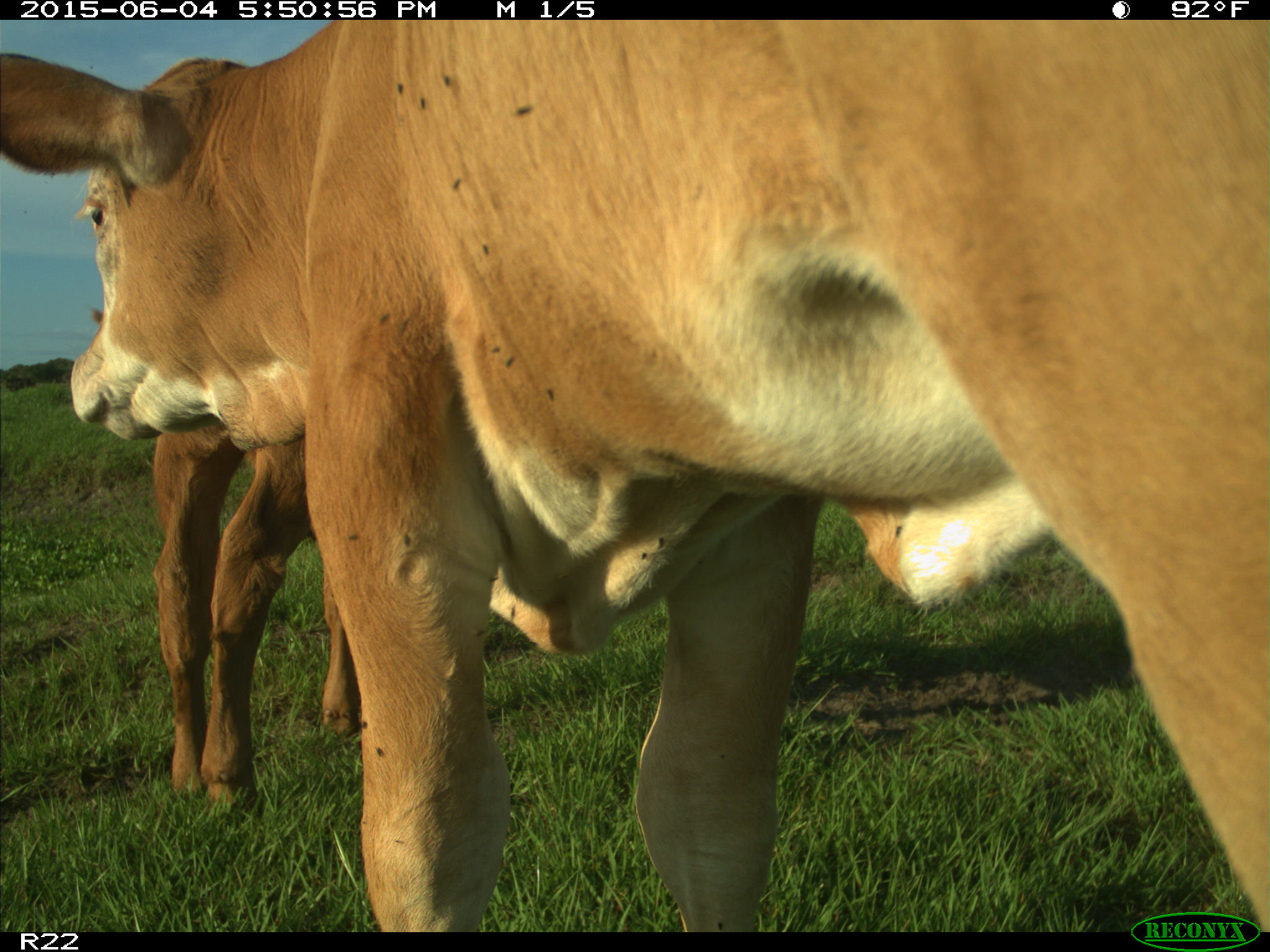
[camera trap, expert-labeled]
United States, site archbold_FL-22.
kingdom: Animalia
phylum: Chordata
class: Mammalia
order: Artiodactyla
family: Bovidae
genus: Bos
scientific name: Bos taurus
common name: domestic cow